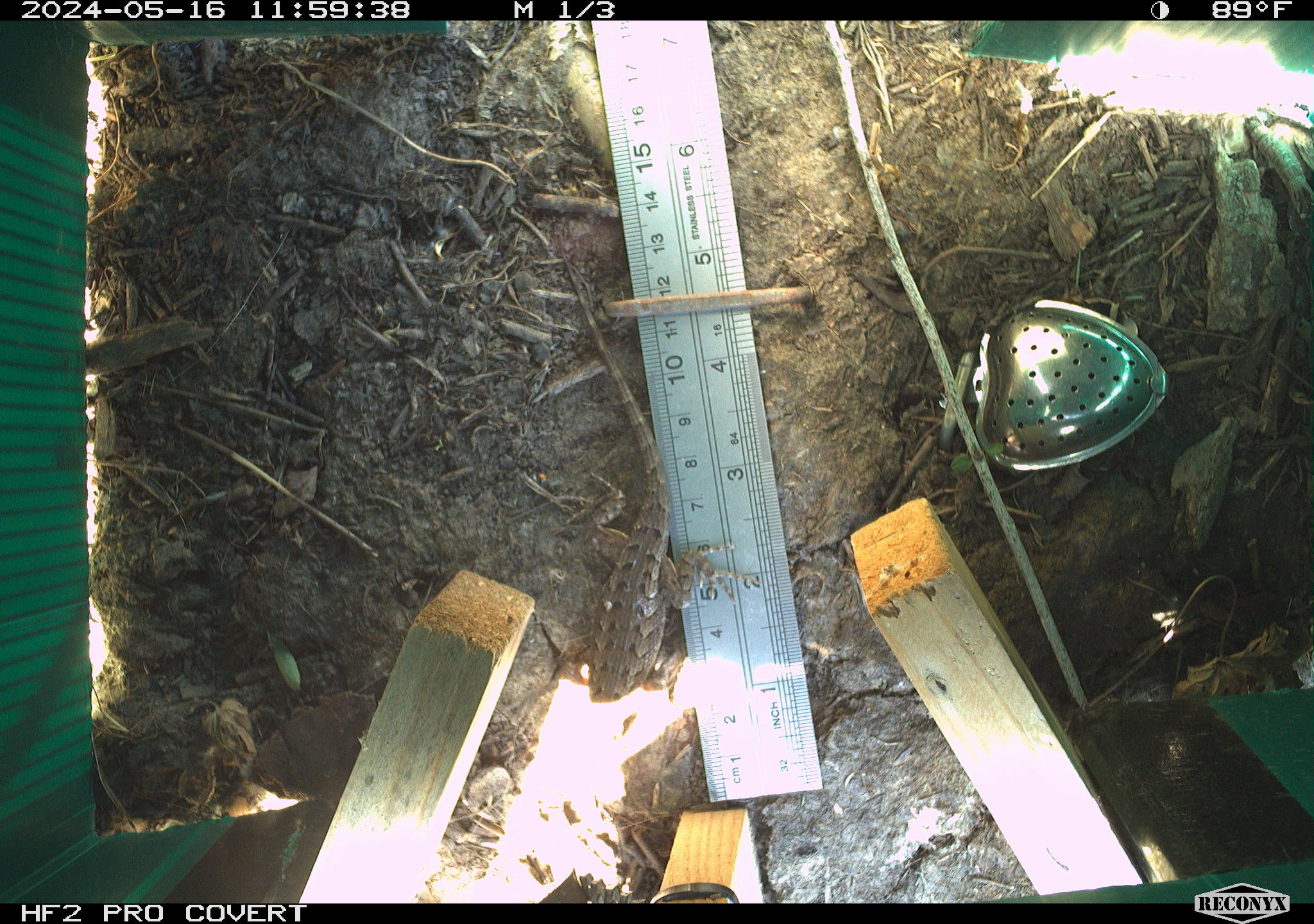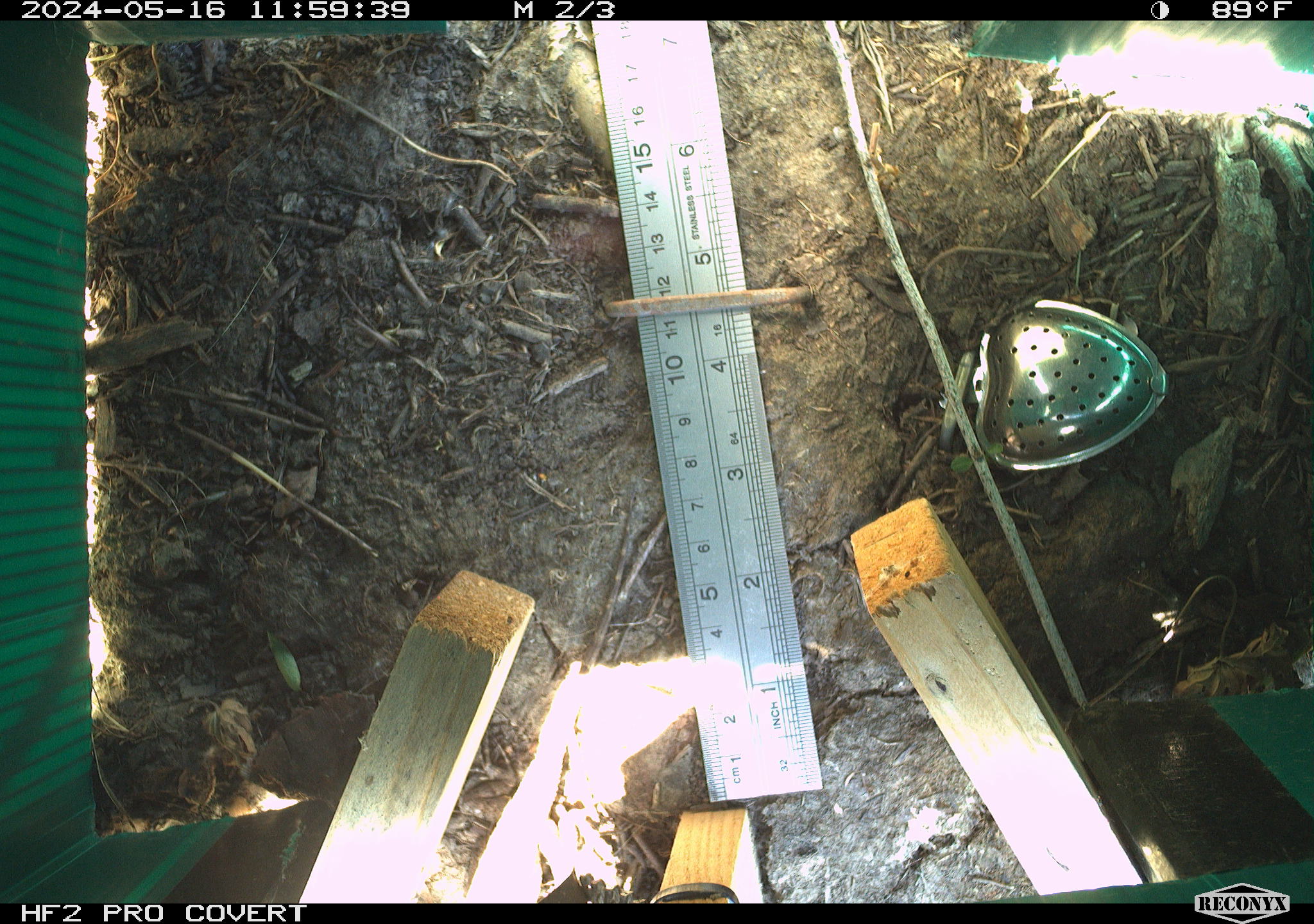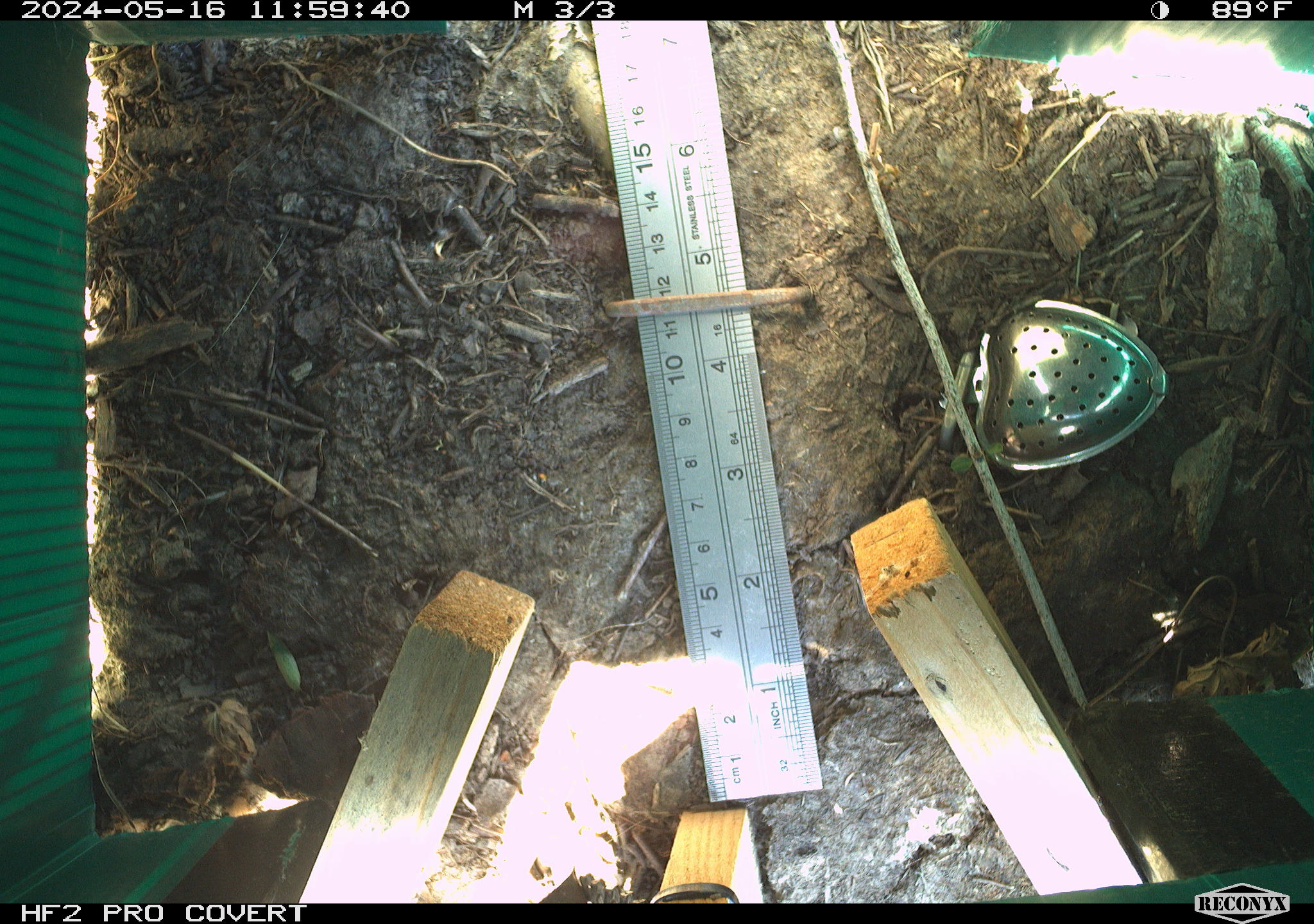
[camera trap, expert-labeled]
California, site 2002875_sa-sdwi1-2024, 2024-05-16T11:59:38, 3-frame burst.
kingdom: Animalia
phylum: Chordata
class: Reptilia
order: Squamata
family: Phrynosomatidae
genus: Sceloporus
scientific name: Sceloporus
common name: spiny lizards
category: sceloporus species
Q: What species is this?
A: Sceloporus species (spiny lizards) (Sceloporus).